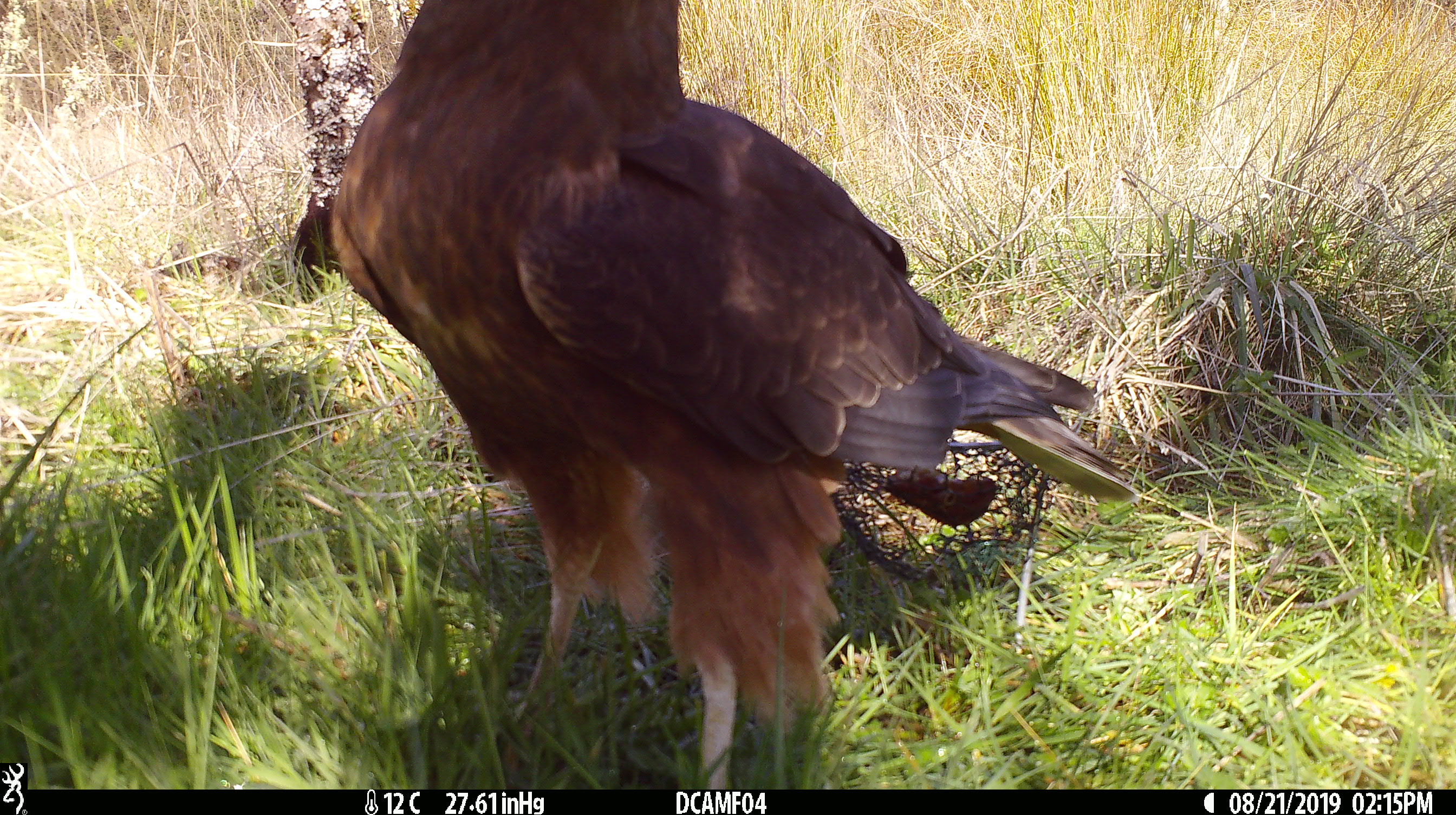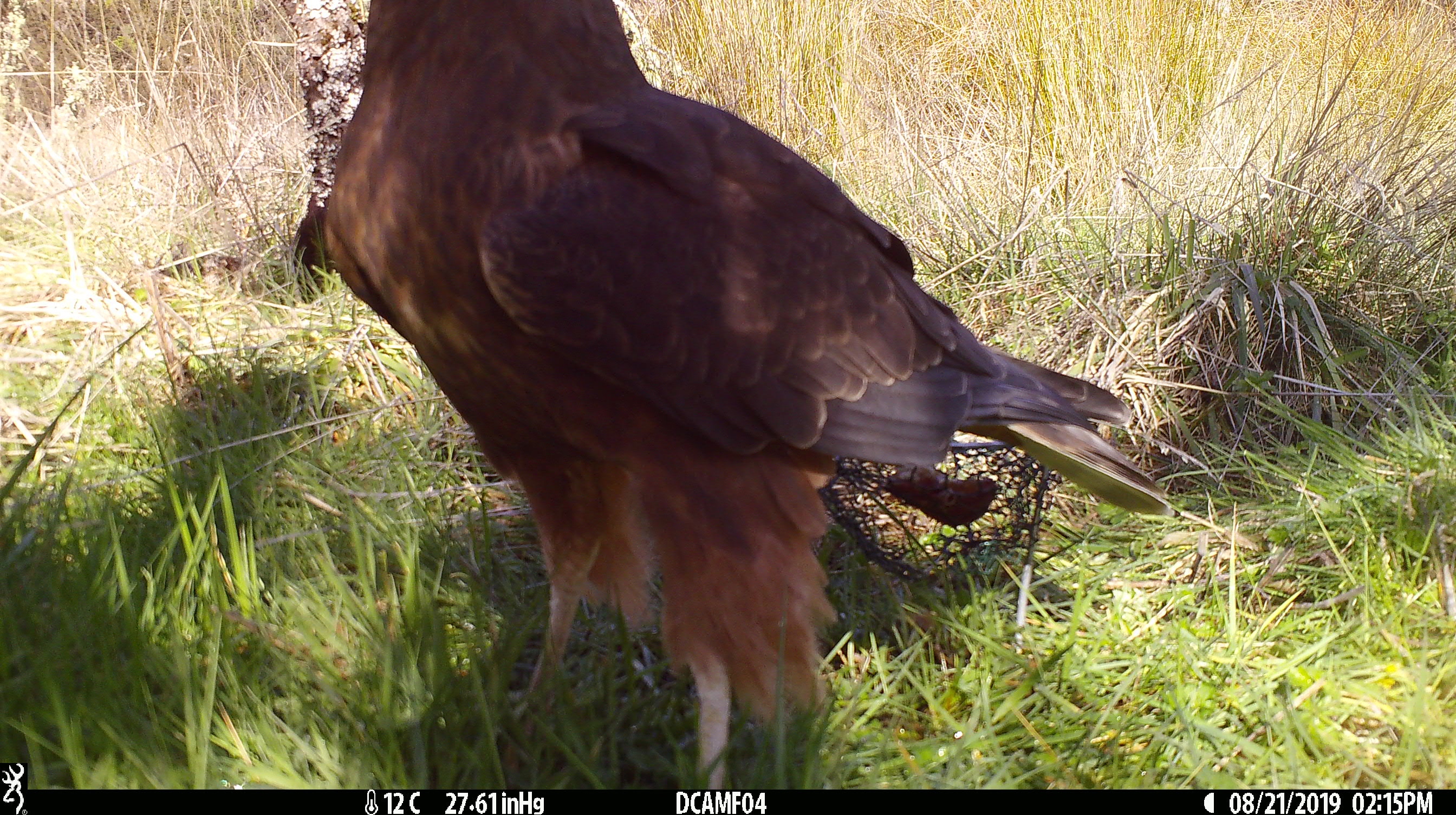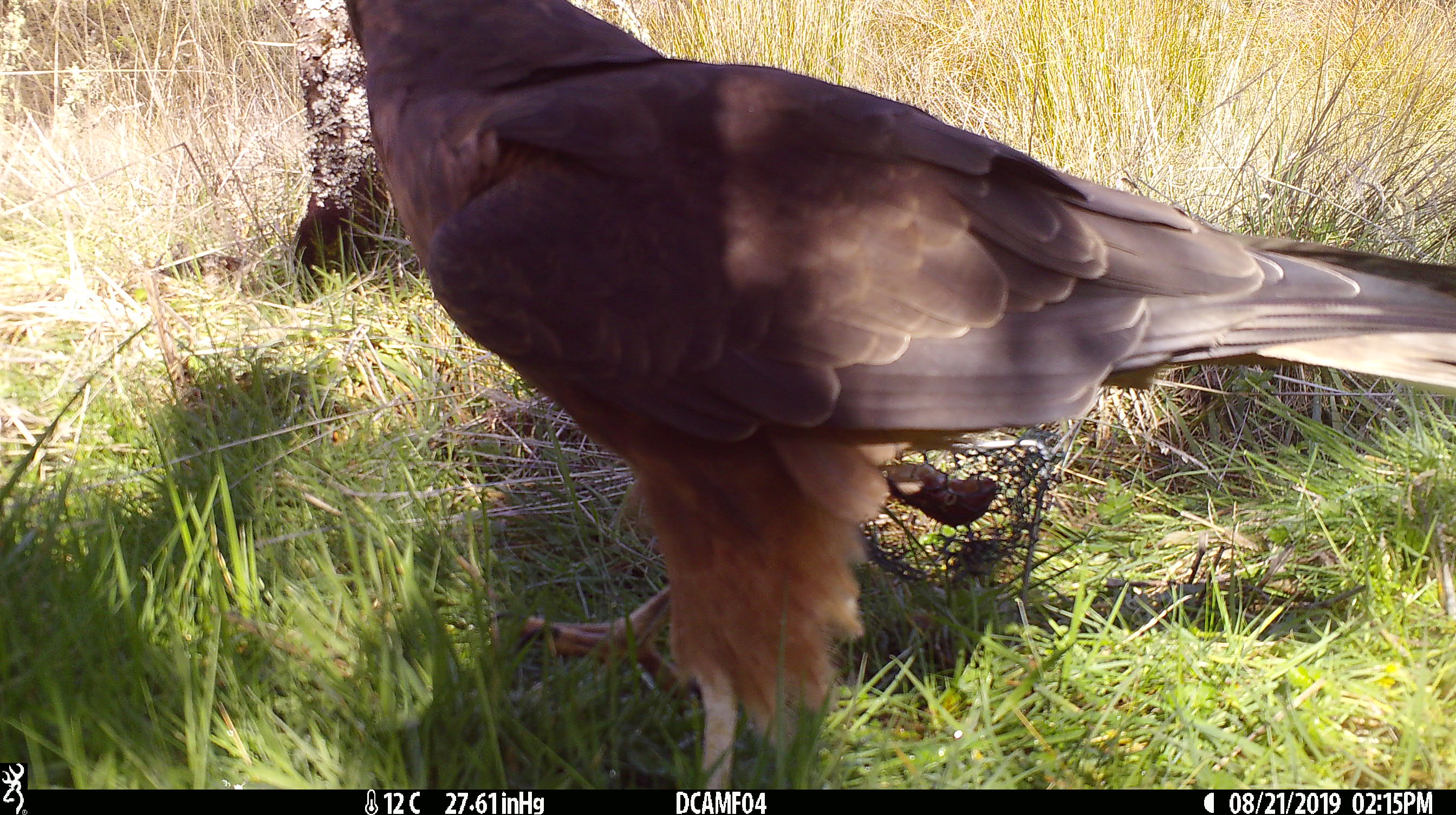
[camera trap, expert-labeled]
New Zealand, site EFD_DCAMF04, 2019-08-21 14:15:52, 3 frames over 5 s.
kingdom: Animalia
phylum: Chordata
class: Aves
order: Accipitriformes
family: Accipitridae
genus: Circus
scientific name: Circus approximans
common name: swamp harrier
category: harrier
Harrier (swamp harrier) (Circus approximans).